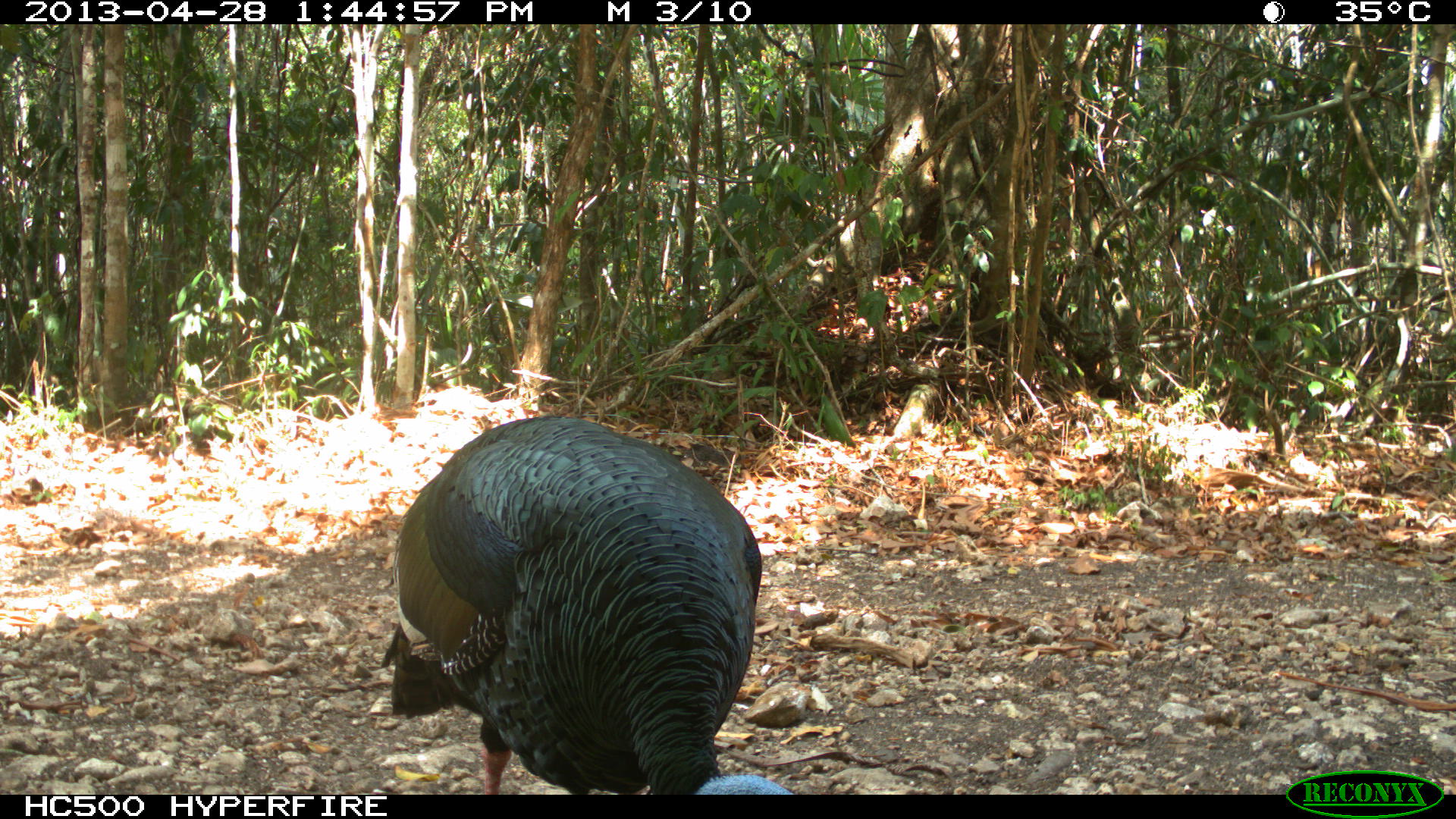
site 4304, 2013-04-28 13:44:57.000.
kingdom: Animalia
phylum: Chordata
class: Aves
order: Galliformes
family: Phasianidae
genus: Meleagris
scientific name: Meleagris ocellata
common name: ocellated turkey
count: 1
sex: male